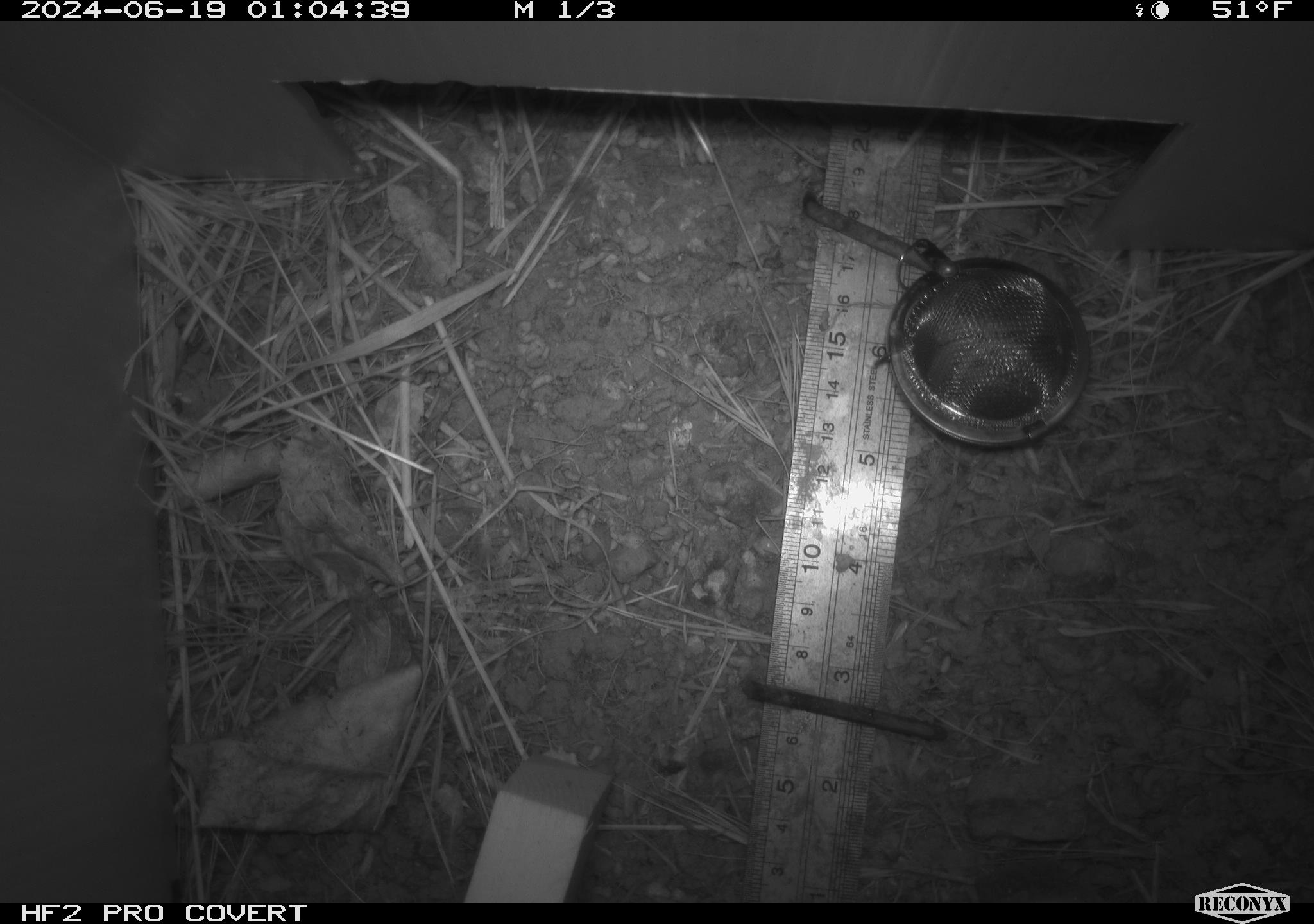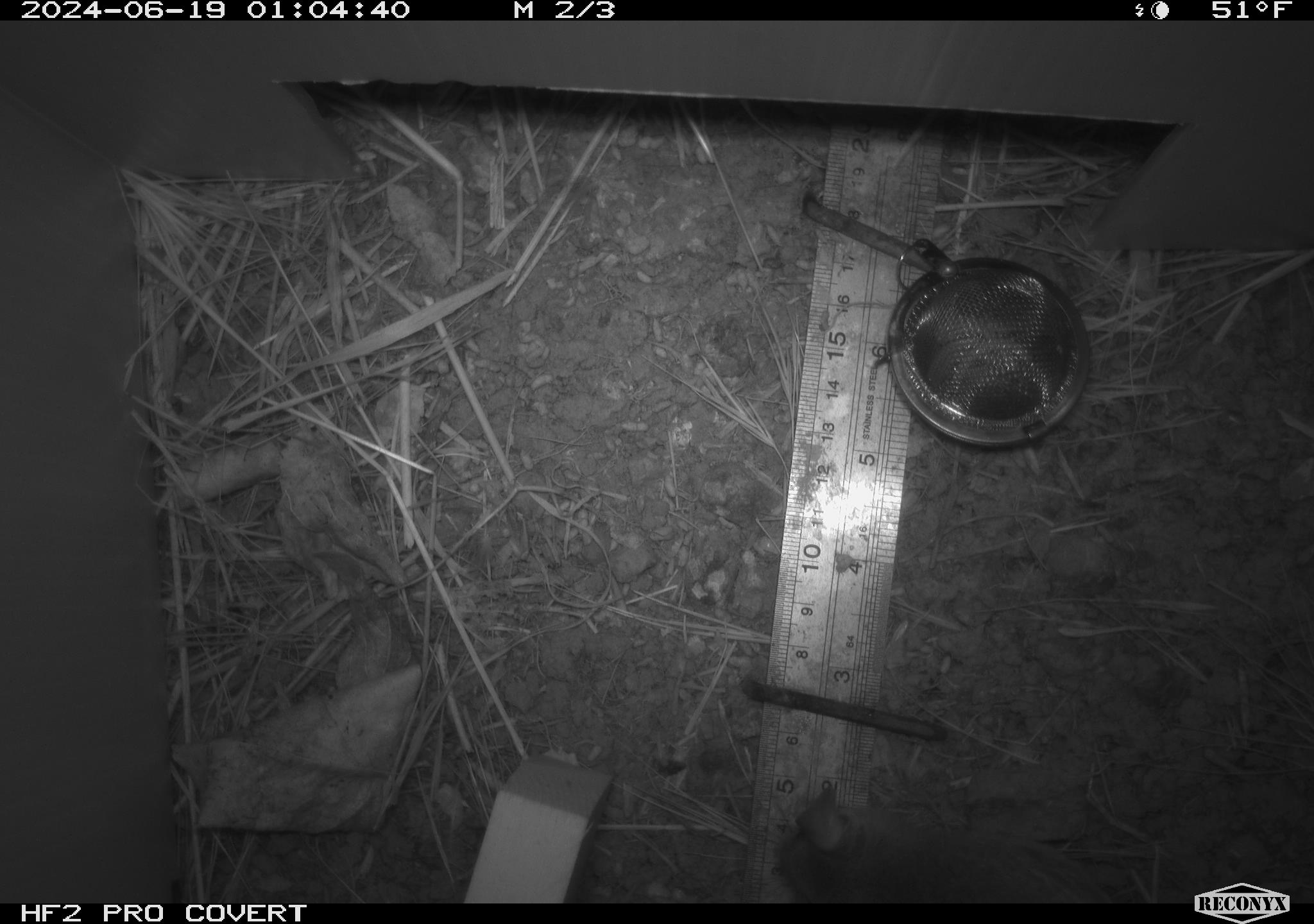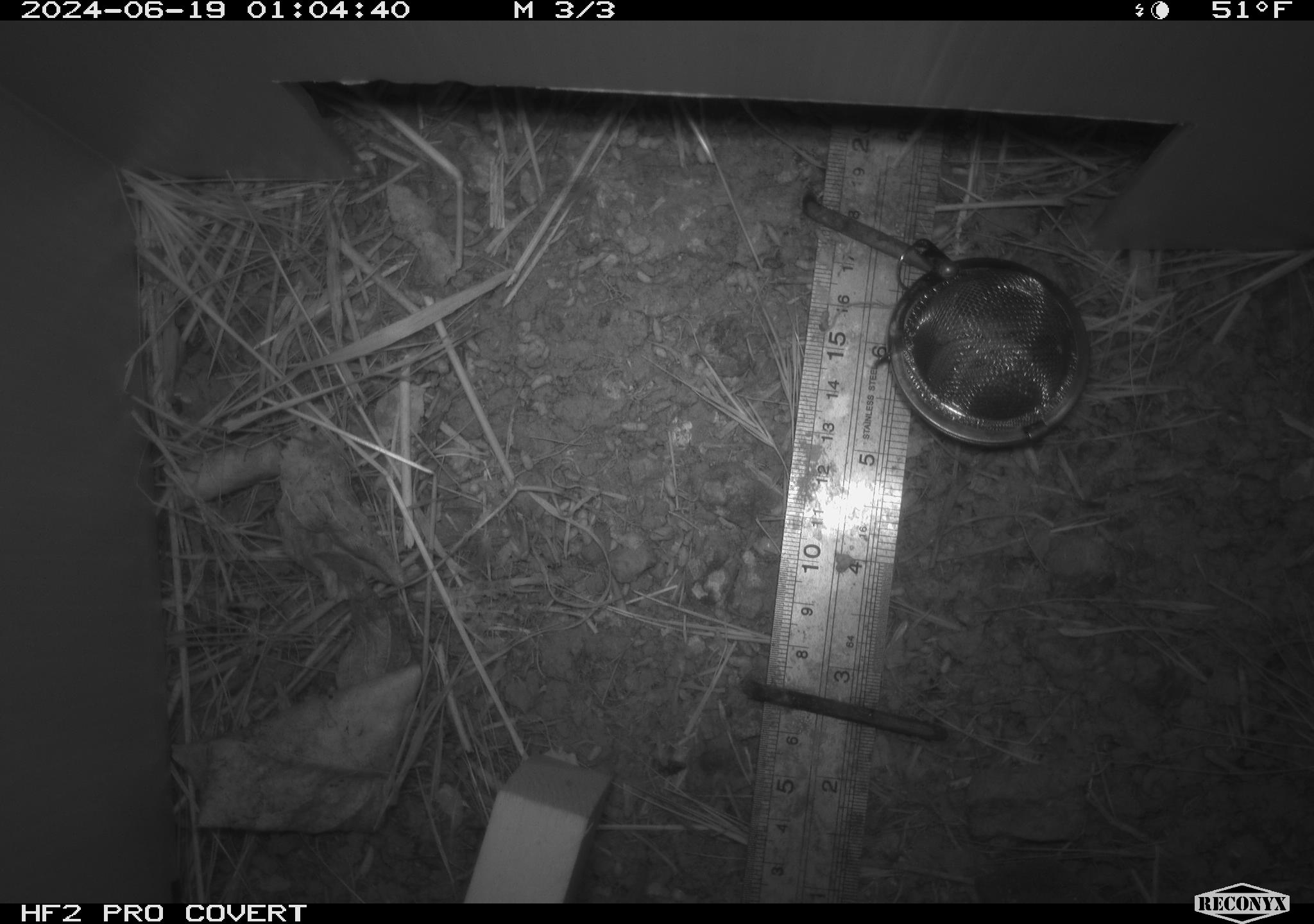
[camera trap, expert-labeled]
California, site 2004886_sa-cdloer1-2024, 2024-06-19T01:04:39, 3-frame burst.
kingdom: Animalia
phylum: Chordata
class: Mammalia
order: Rodentia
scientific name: Rodentia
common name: mouse species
Mouse species (Rodentia).